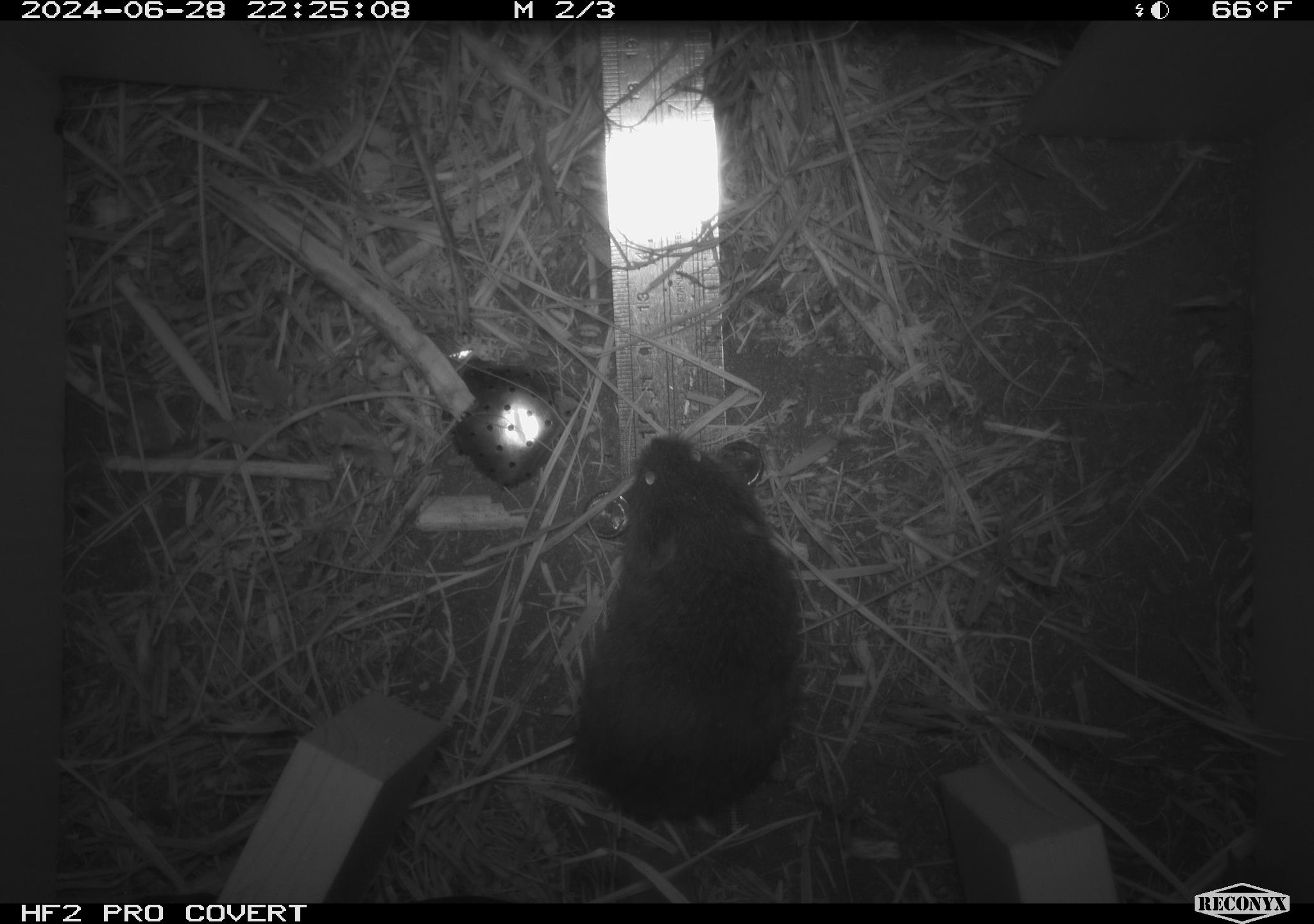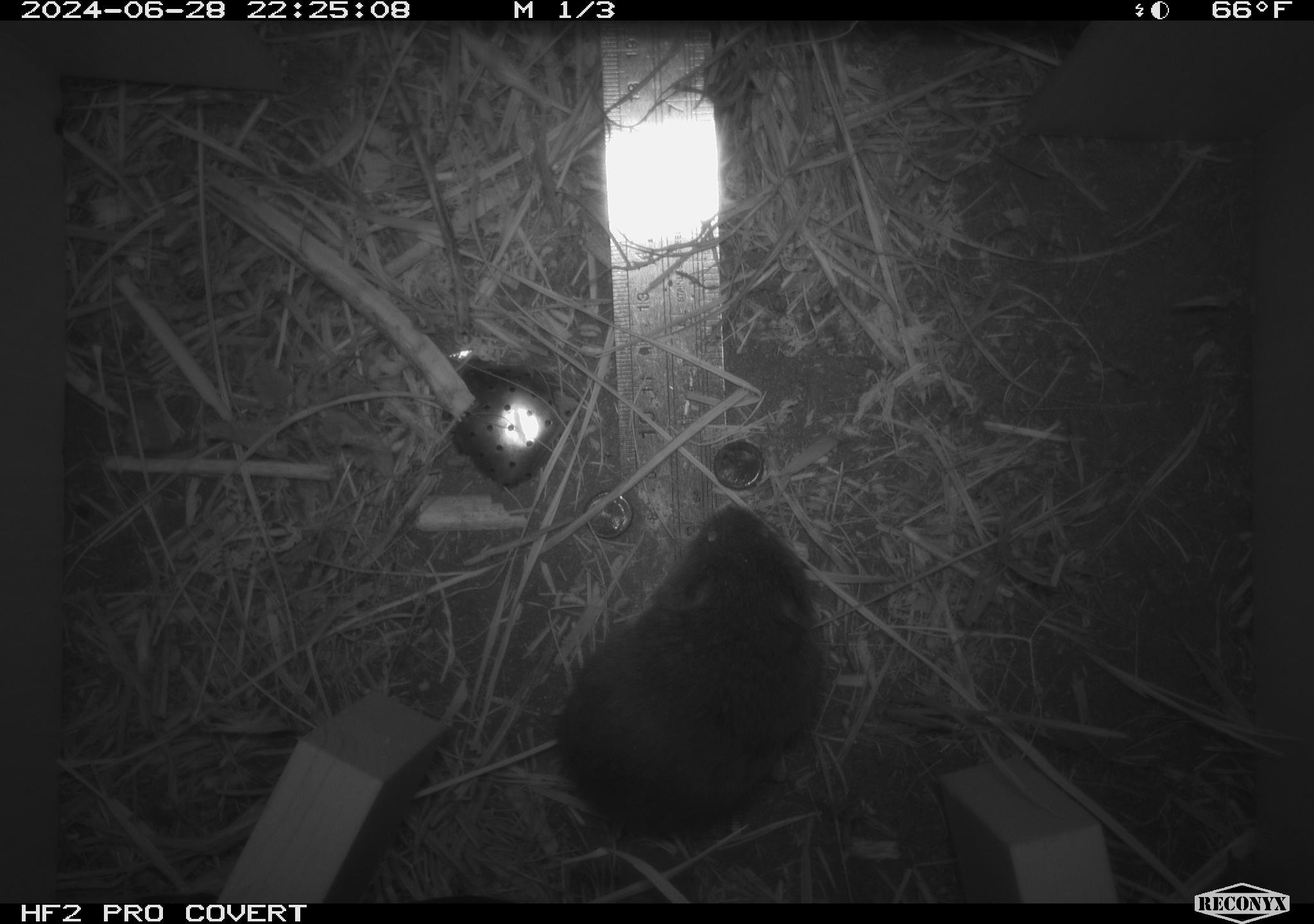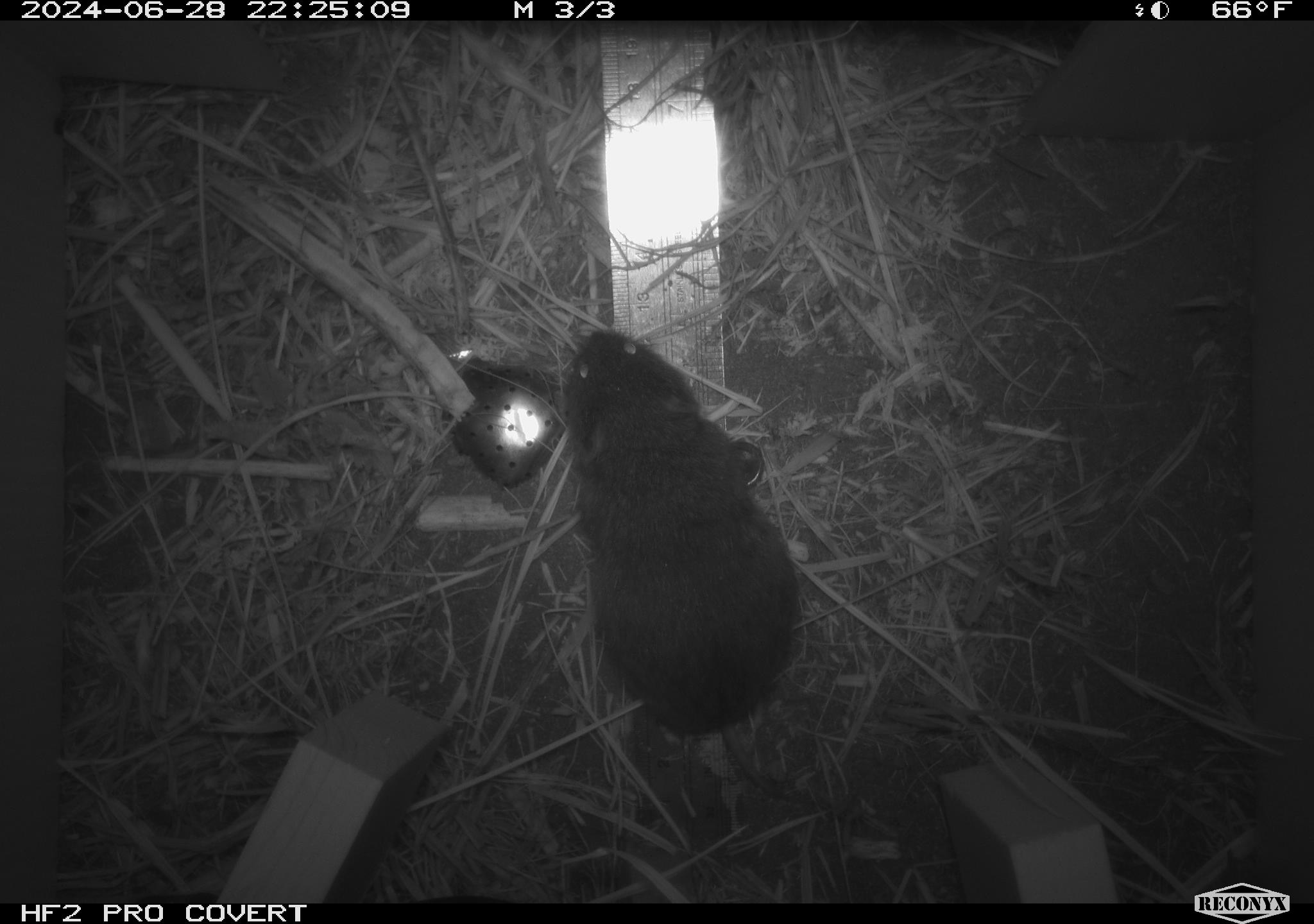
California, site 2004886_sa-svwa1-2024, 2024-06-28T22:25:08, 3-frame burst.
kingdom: Animalia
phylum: Chordata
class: Mammalia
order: Rodentia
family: Cricetidae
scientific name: Arvicolinae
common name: voles, lemmings, and muskrats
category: arvicolinae subfamily